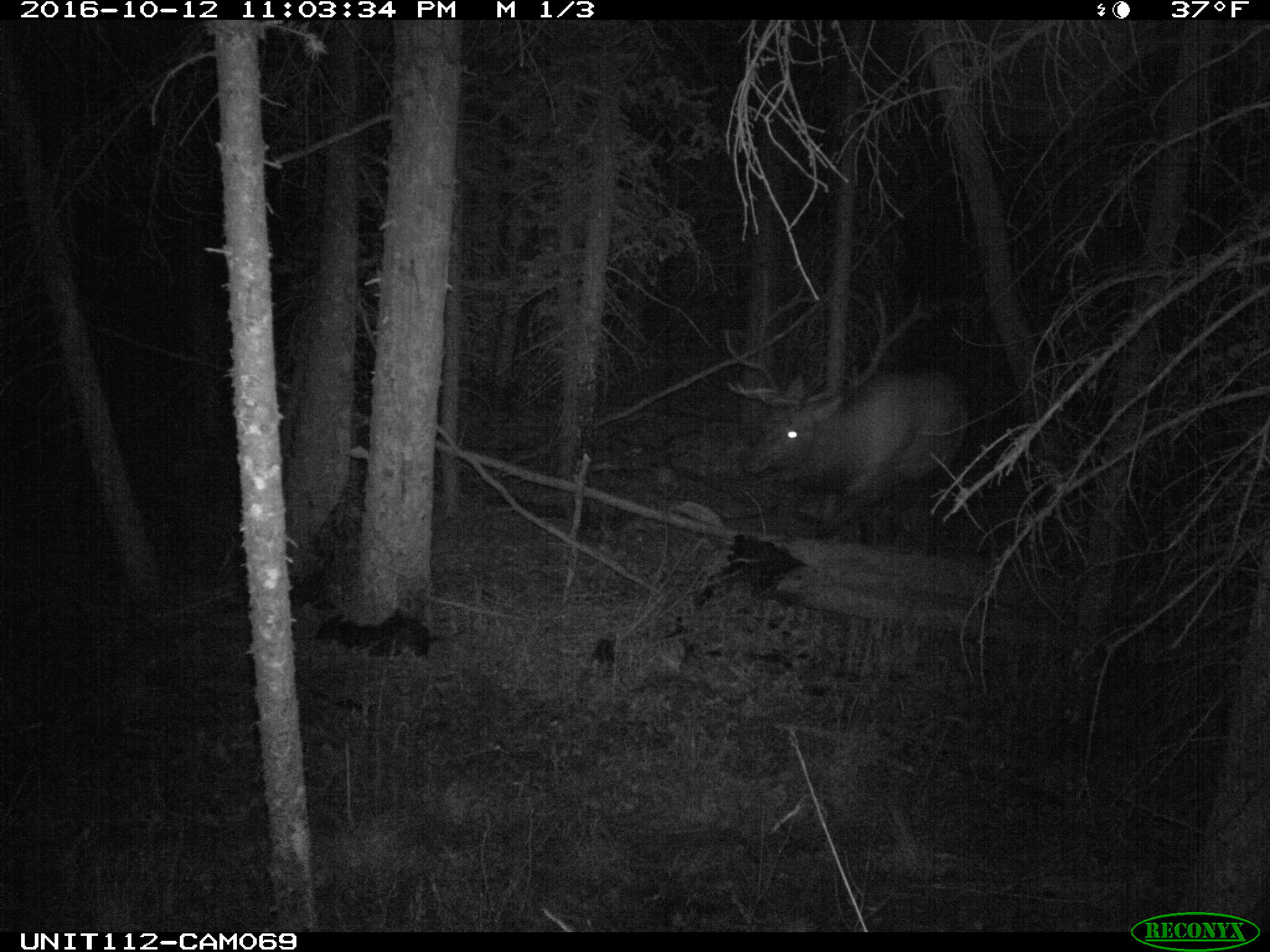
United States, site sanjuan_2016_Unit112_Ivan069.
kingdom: Animalia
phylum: Chordata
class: Mammalia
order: Artiodactyla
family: Cervidae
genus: Cervus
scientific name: Cervus elaphus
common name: red deer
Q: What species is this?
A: Cervus elaphus (red deer).